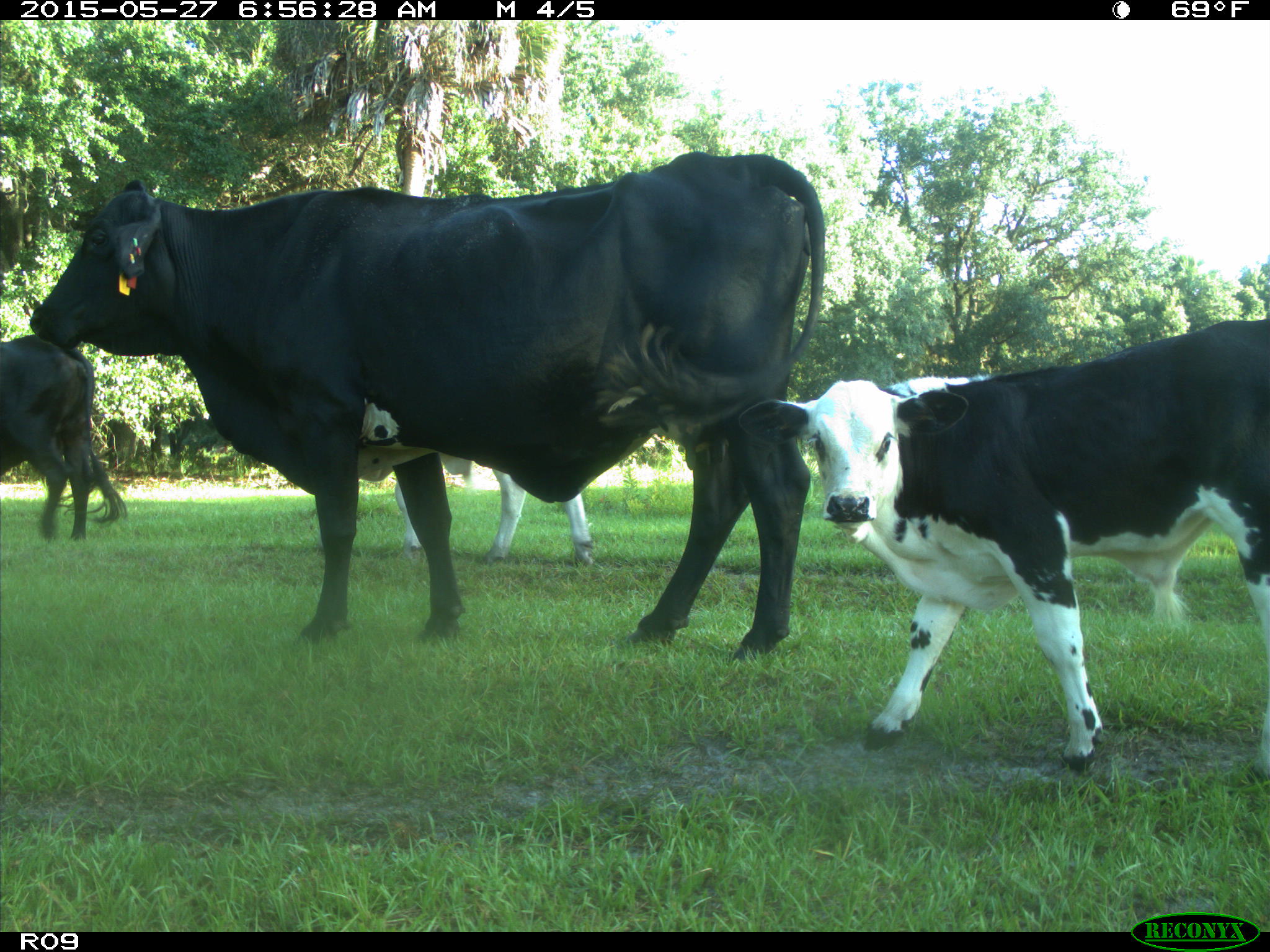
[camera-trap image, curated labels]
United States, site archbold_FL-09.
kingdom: Animalia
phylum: Chordata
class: Mammalia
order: Artiodactyla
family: Bovidae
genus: Bos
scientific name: Bos taurus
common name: domestic cow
Bos taurus (domestic cow).